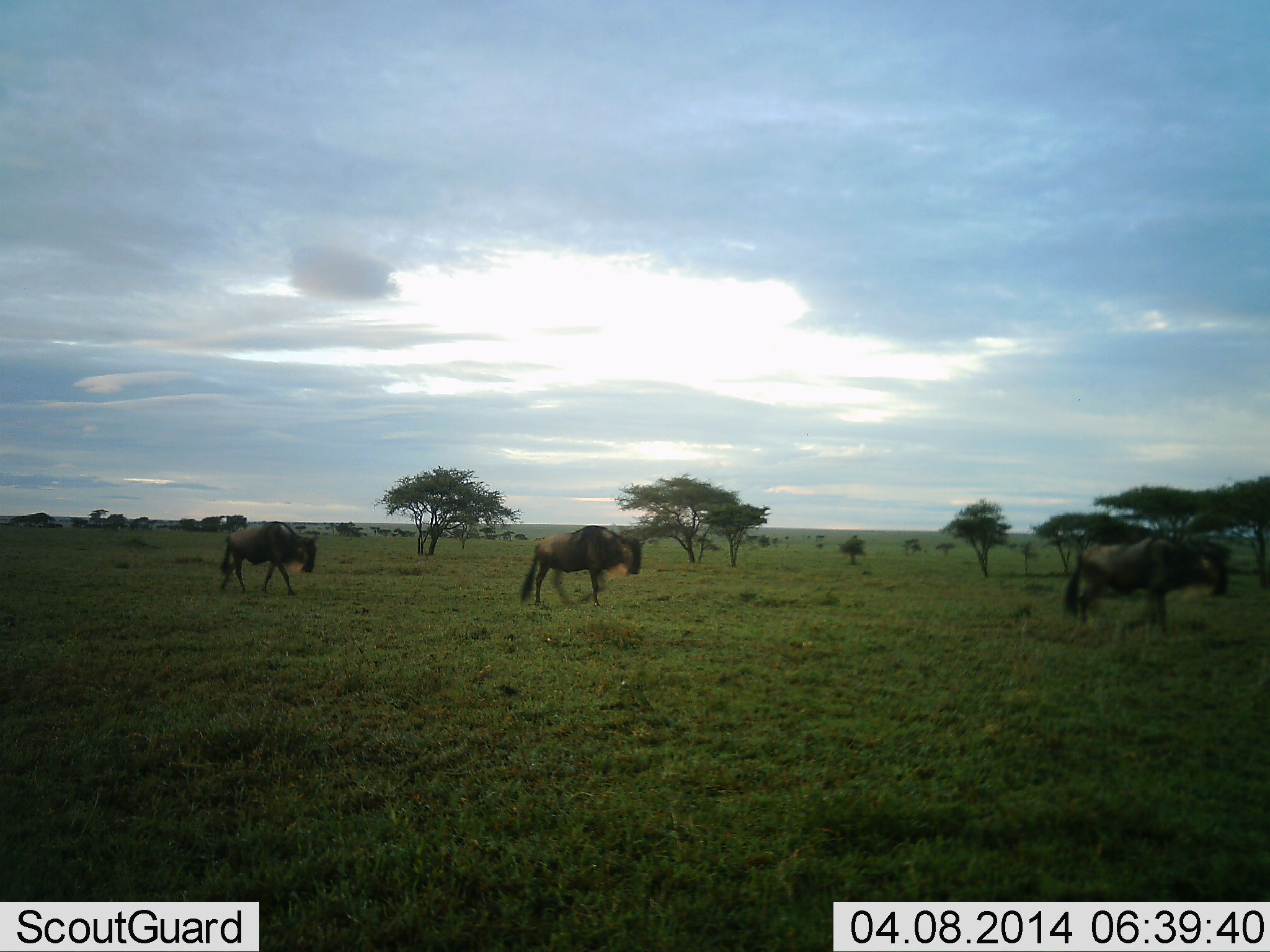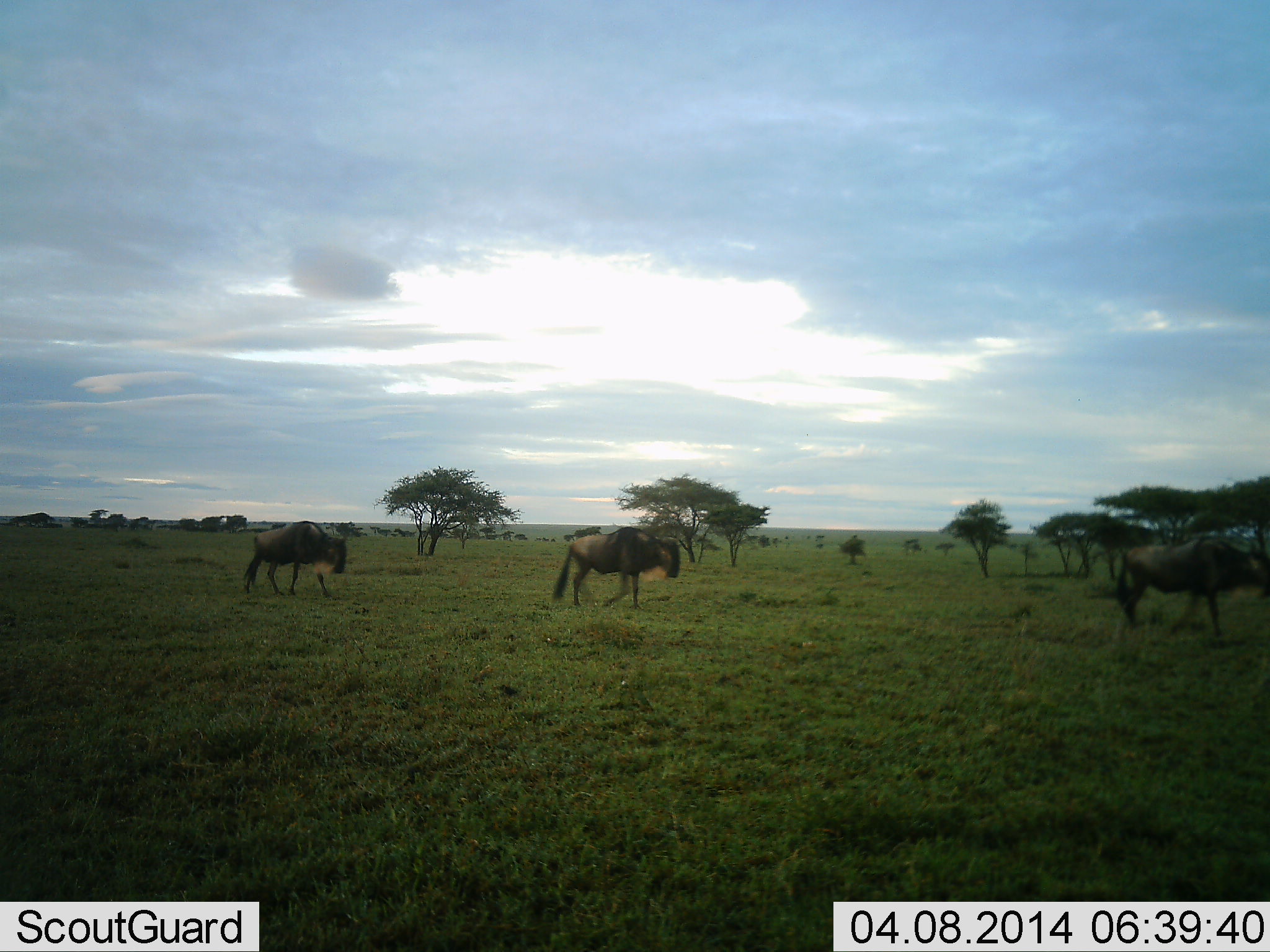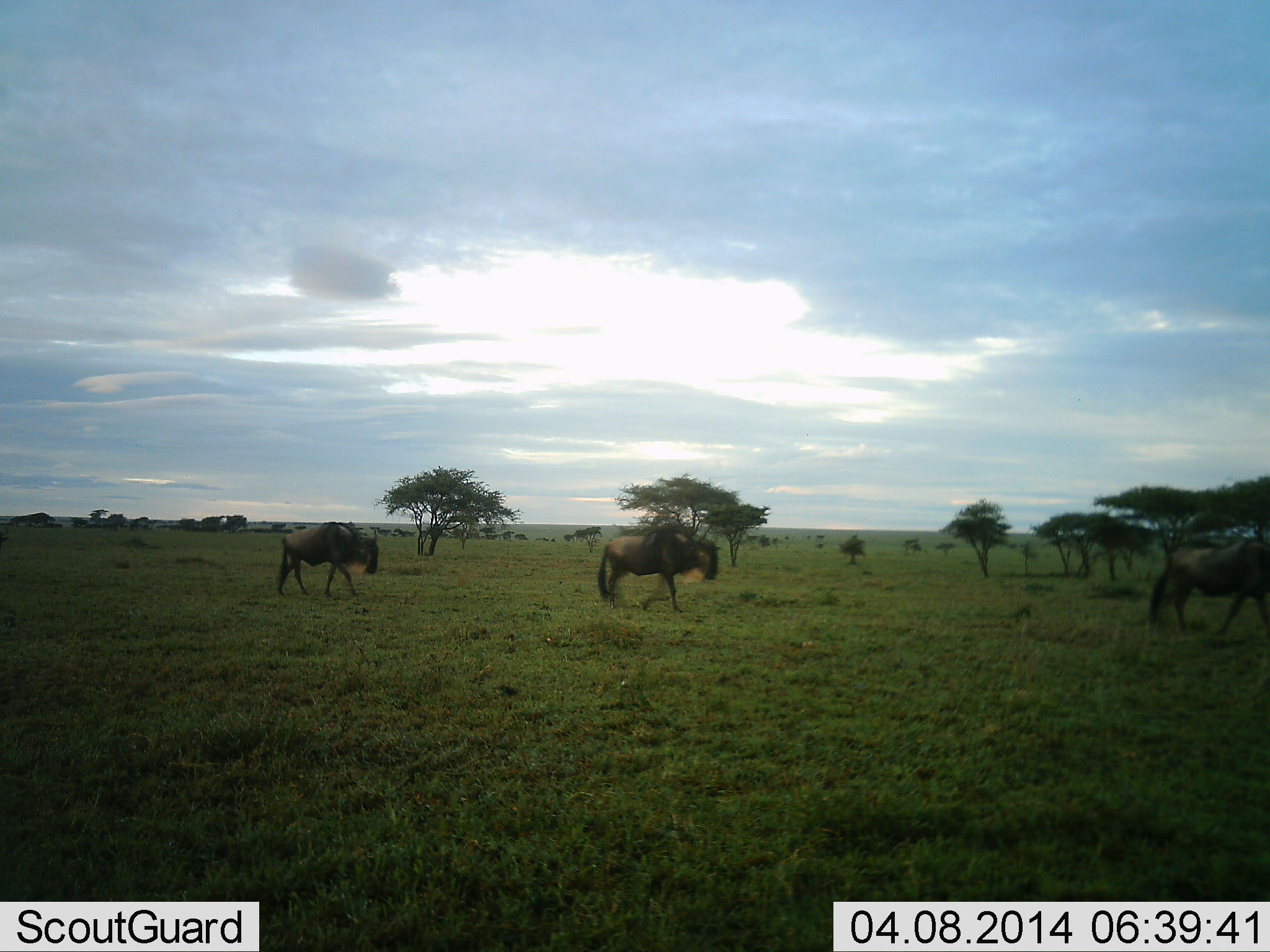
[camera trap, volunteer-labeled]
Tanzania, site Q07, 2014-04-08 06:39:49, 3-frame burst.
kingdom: Animalia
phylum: Chordata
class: Mammalia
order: Artiodactyla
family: Bovidae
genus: Connochaetes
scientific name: Connochaetes taurinus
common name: blue wildebeest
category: wildebeest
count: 3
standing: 10%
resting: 0%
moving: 100%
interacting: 0%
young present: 0%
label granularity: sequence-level